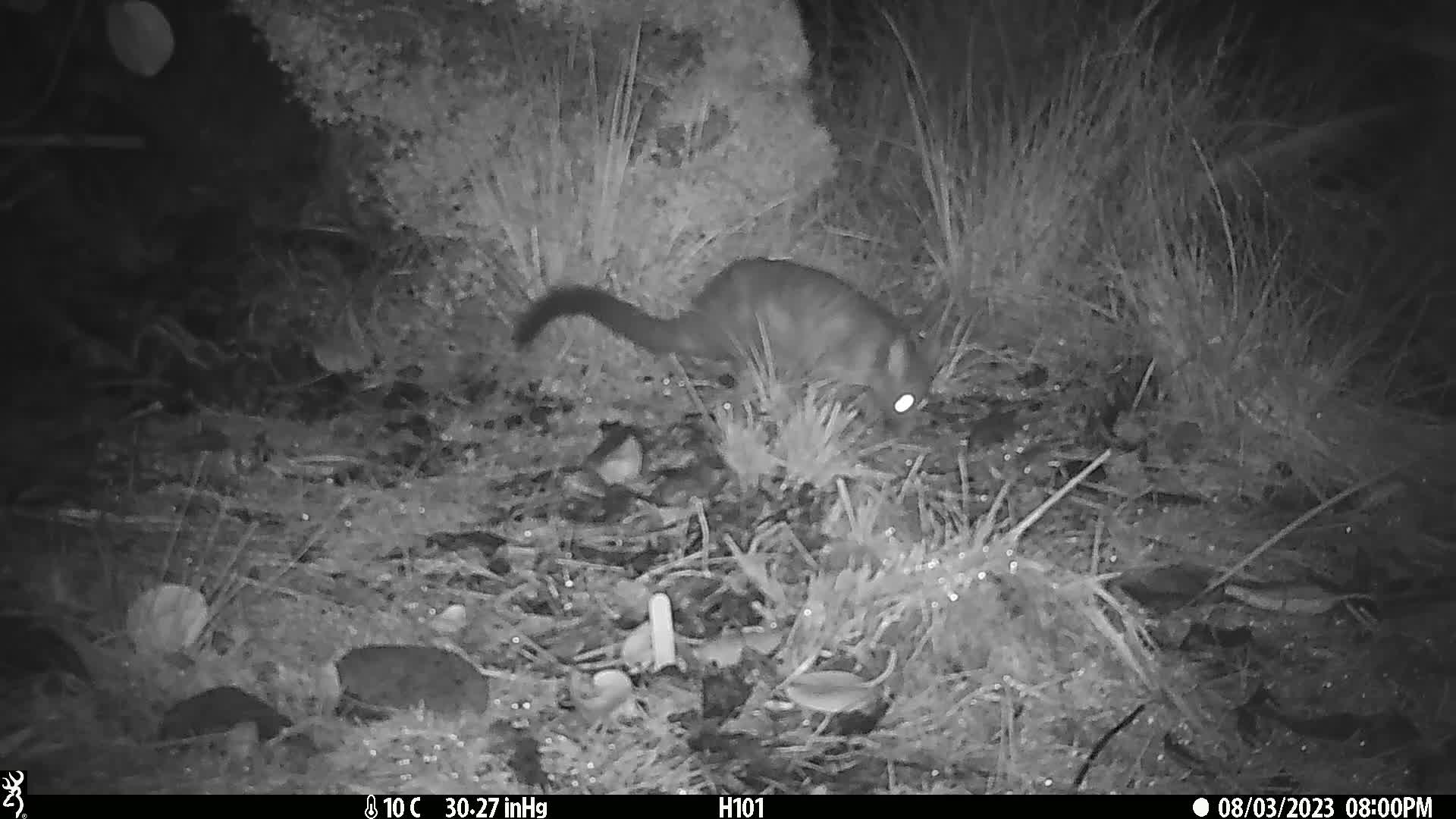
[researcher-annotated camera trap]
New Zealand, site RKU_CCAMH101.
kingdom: Animalia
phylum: Chordata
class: Mammalia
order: Diprotodontia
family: Phalangeridae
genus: Trichosurus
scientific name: Trichosurus vulpecula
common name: common brushtail possum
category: possum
Possum (common brushtail possum) (Trichosurus vulpecula).